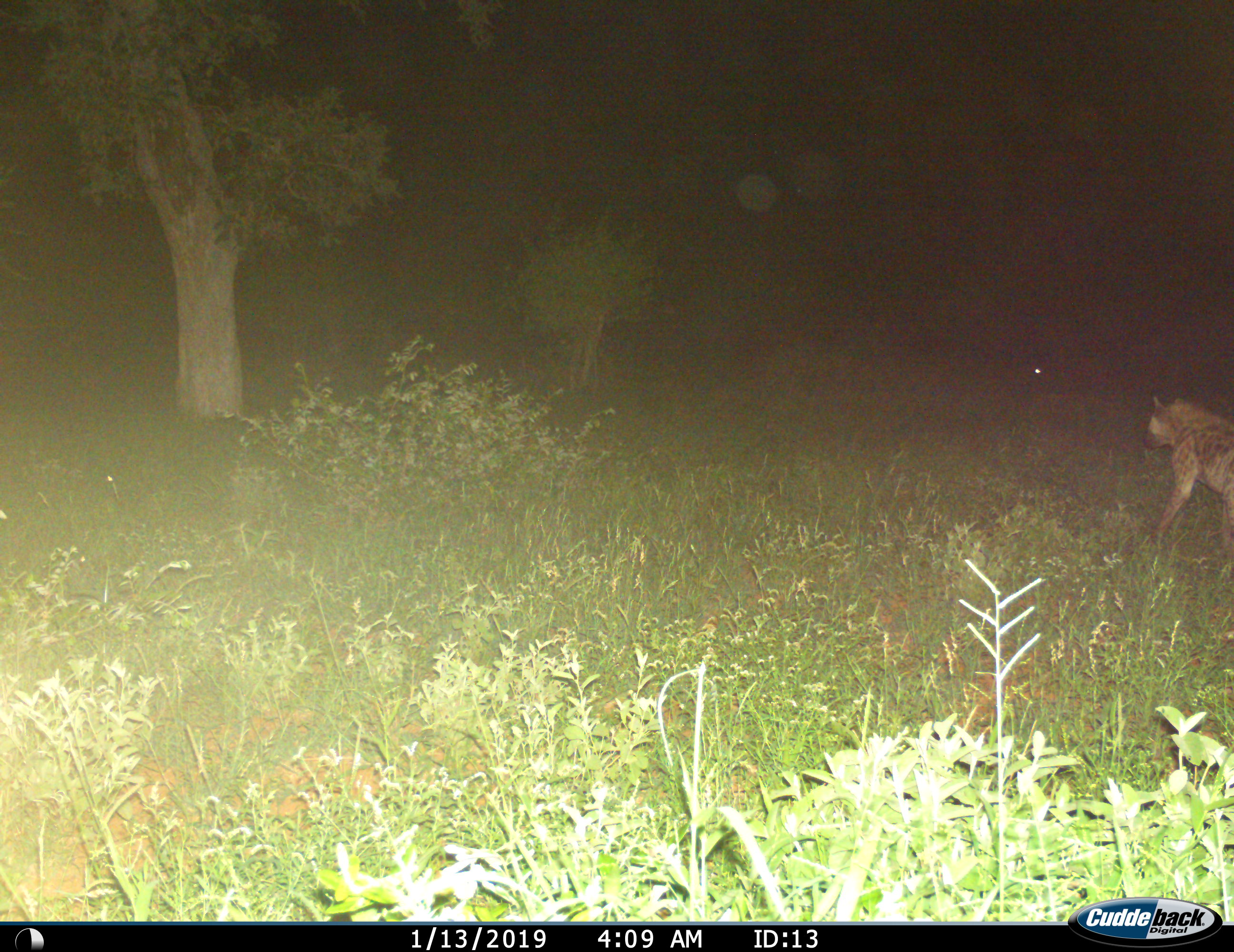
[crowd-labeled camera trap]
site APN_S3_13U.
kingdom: Animalia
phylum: Chordata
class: Mammalia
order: Carnivora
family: Hyaenidae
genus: Crocuta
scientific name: Crocuta crocuta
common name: spotted hyena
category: hyenaspotted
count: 1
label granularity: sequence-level